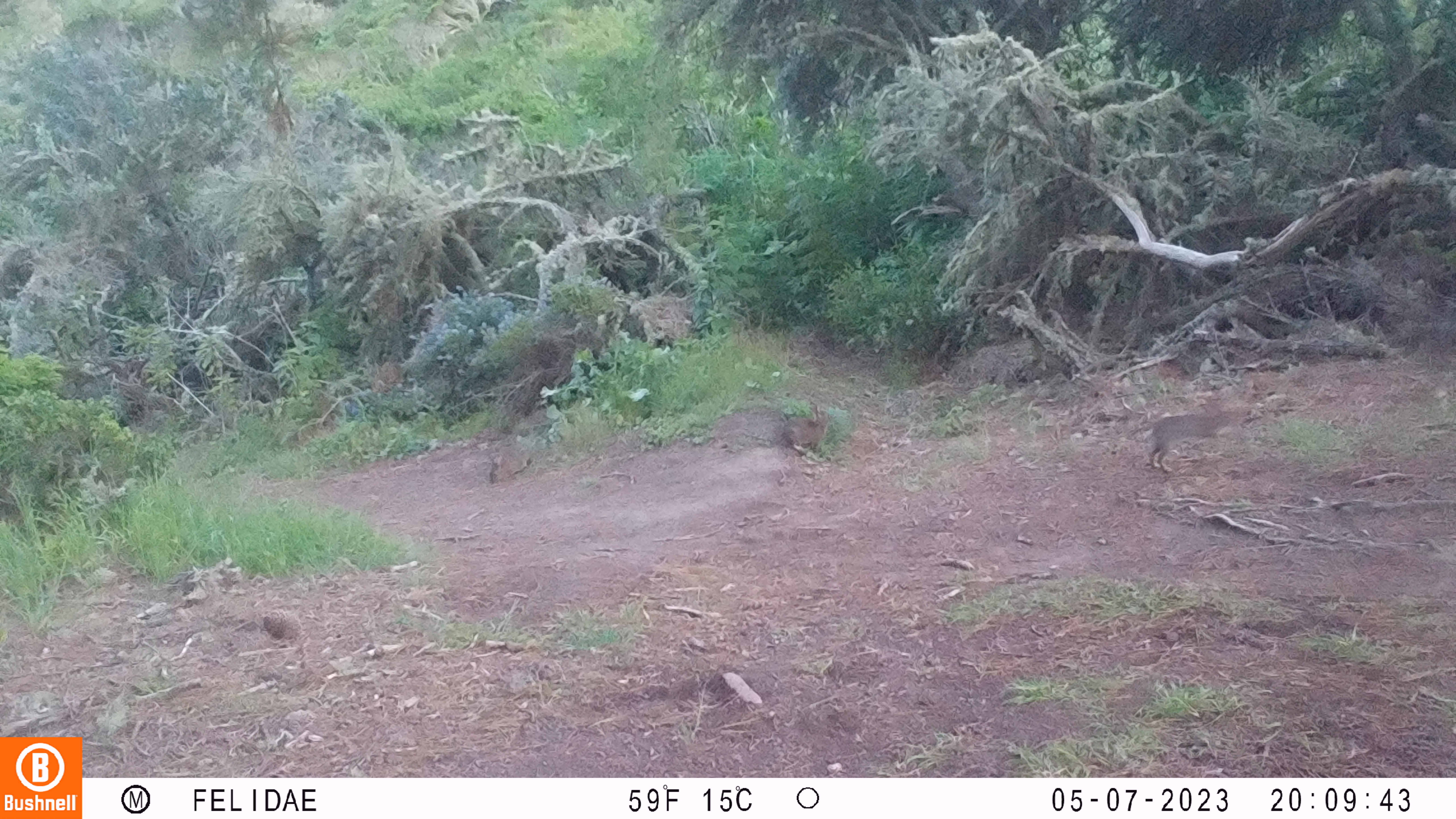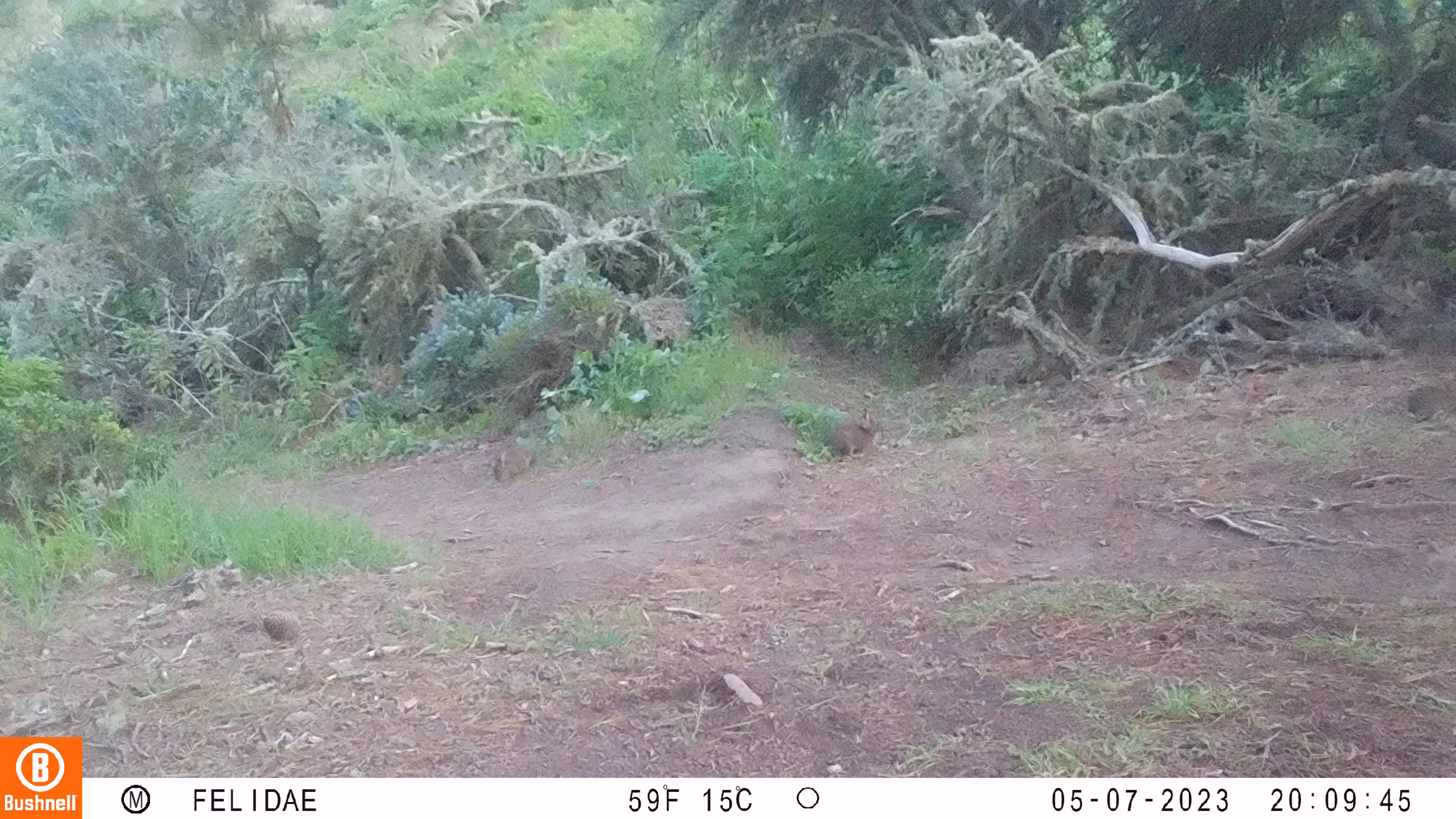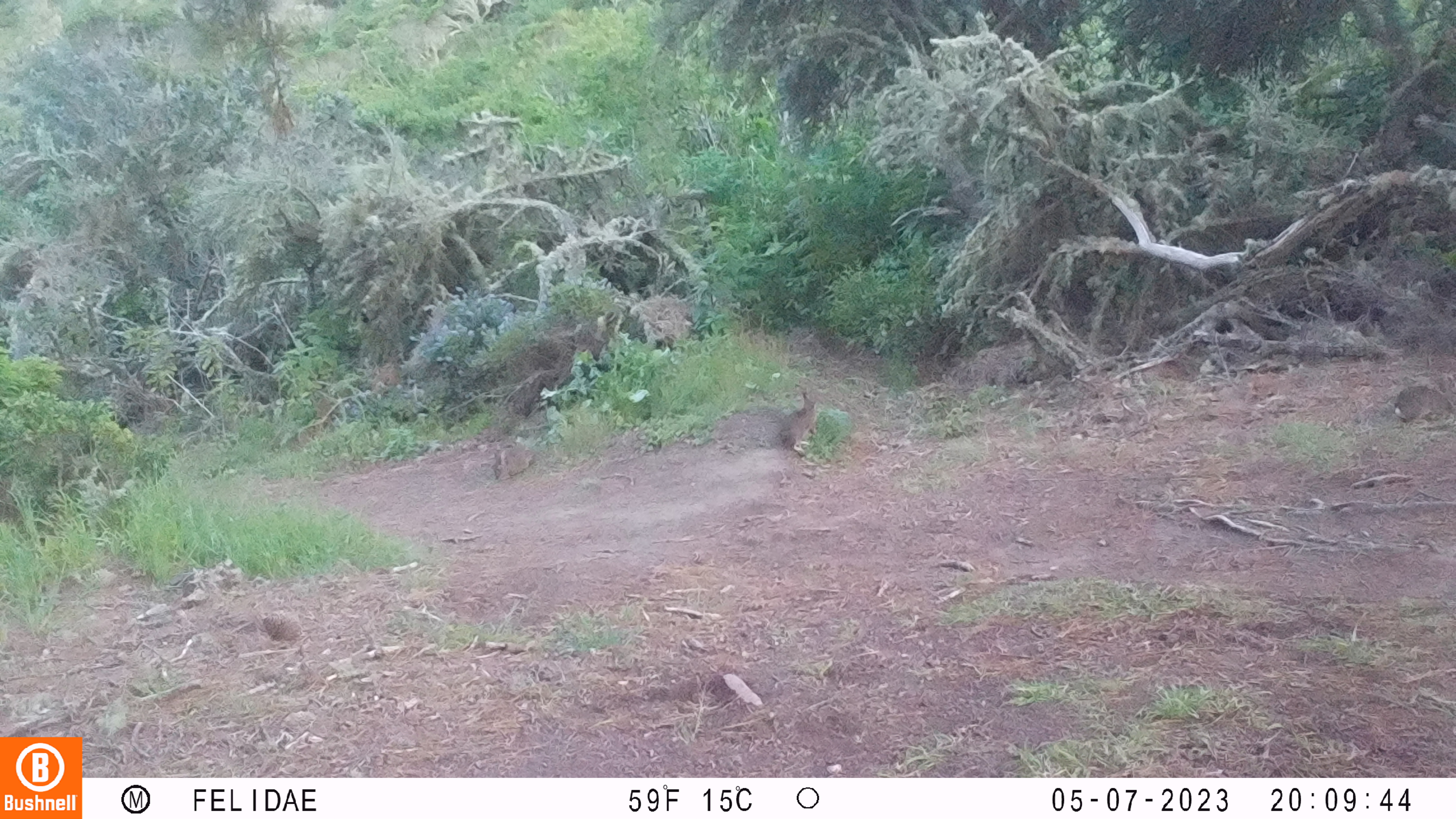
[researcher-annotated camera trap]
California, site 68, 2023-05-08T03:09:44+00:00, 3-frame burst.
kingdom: Animalia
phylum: Chordata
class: Mammalia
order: Lagomorpha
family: Leporidae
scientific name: Leporidae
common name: rabbit